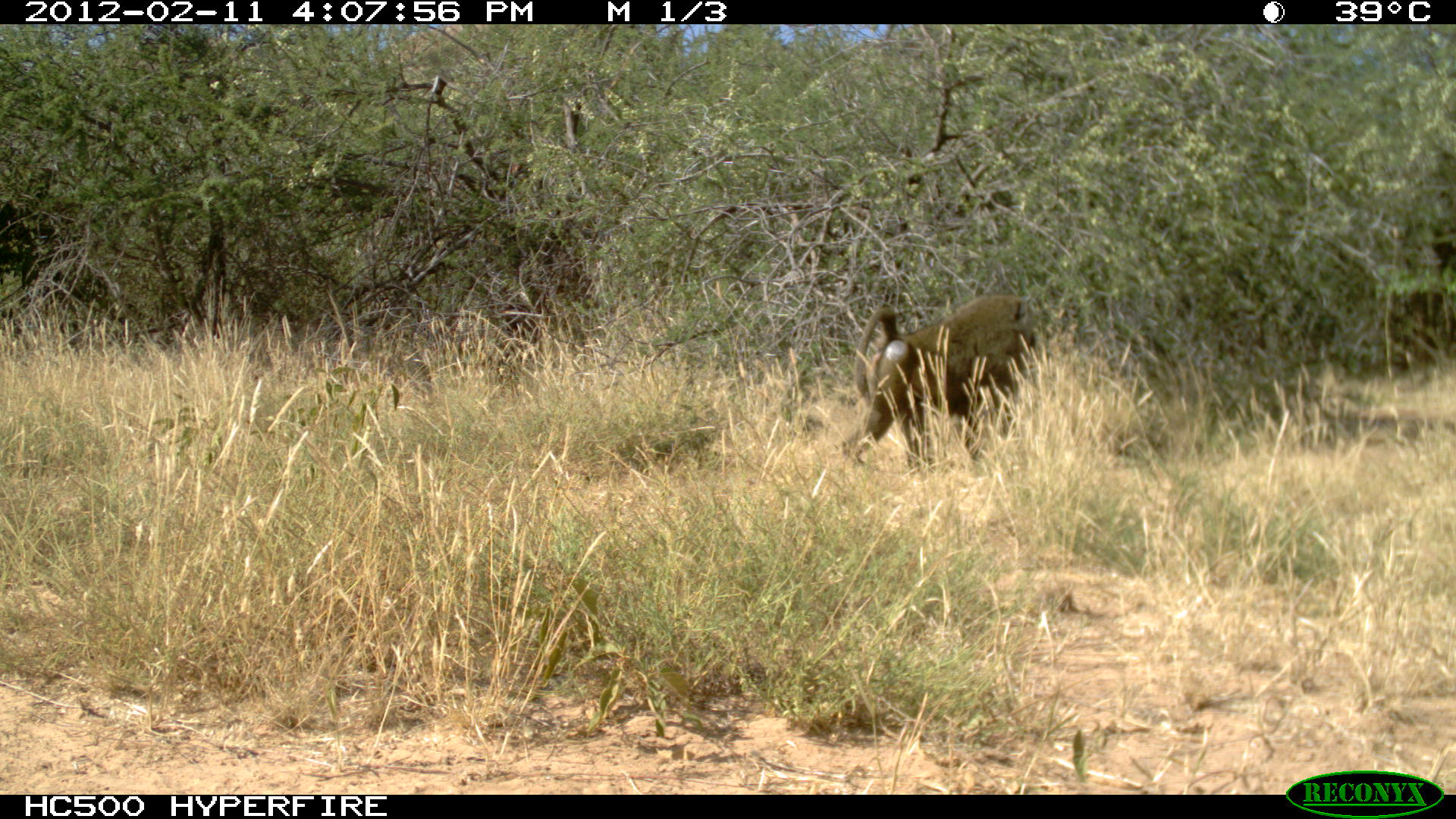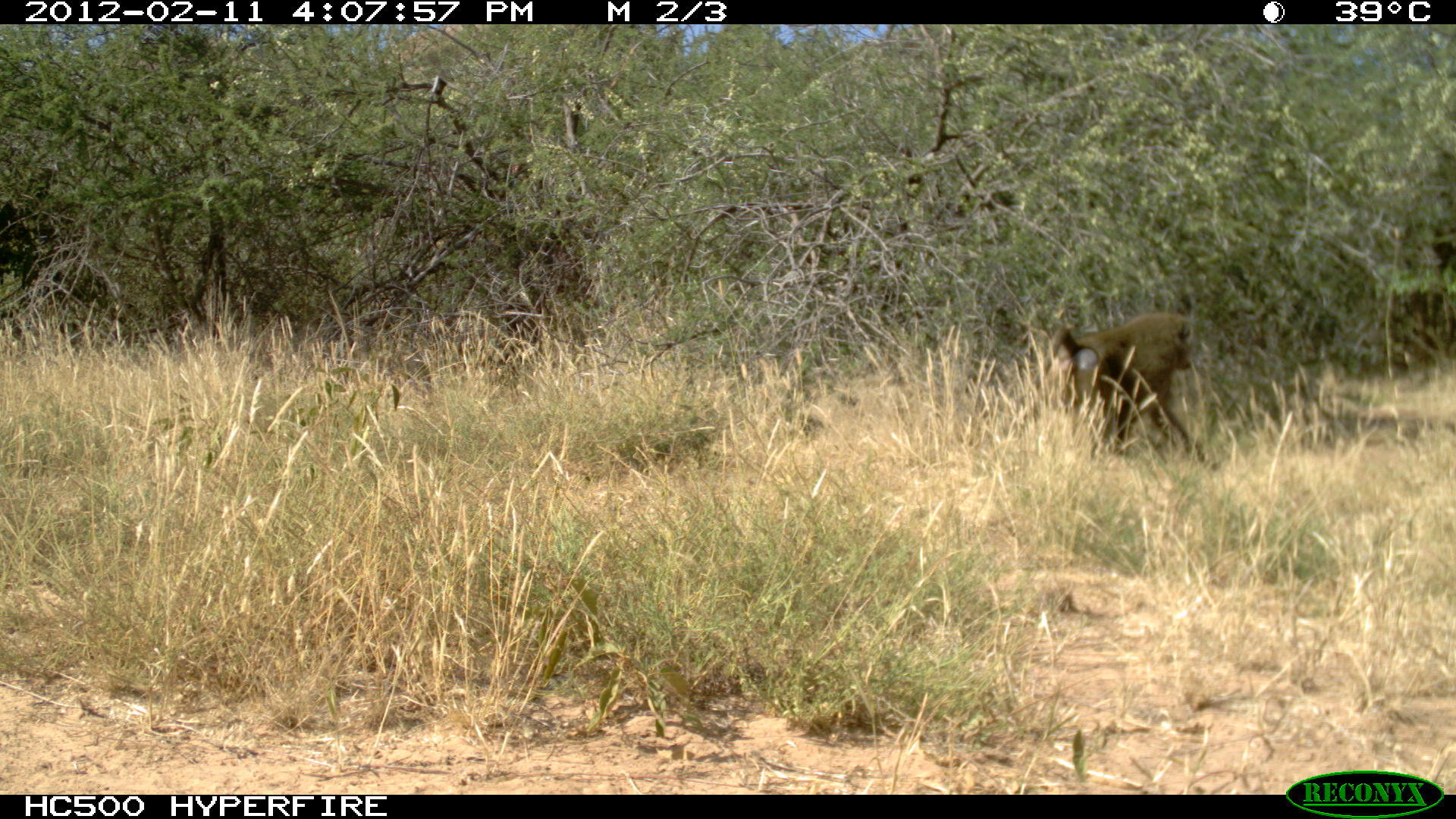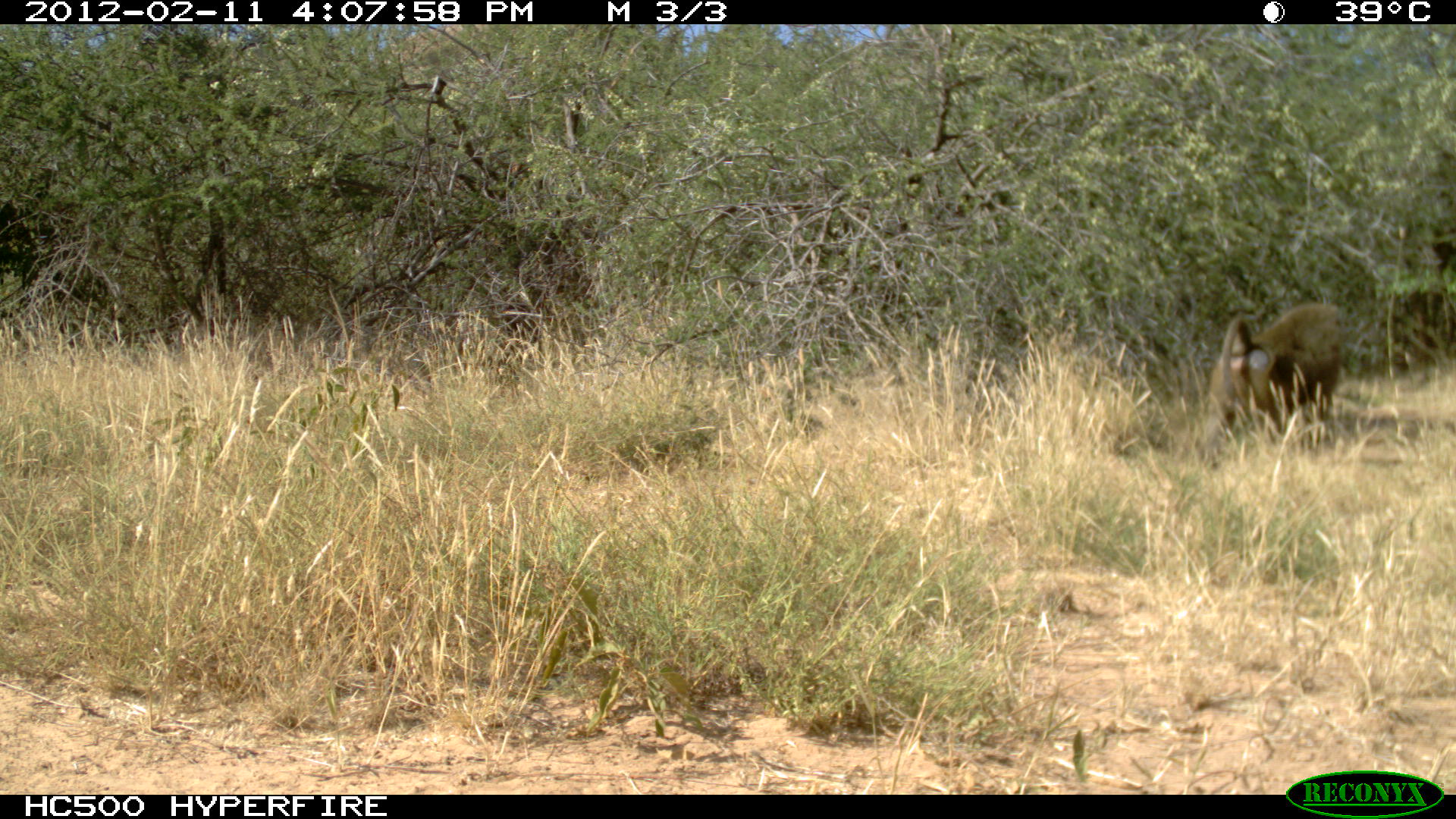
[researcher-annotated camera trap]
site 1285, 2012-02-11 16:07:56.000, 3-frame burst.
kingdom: Animalia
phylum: Chordata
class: Mammalia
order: Primates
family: Cercopithecidae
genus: Papio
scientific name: Papio anubis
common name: olive baboon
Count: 1.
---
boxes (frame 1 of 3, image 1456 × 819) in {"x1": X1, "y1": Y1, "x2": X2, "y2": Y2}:
papio anubis: {"x1": 838, "y1": 292, "x2": 1037, "y2": 474}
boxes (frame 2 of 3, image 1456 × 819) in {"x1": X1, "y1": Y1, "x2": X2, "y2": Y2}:
papio anubis: {"x1": 1030, "y1": 311, "x2": 1194, "y2": 461}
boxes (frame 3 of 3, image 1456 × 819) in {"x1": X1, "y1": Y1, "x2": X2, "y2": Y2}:
papio anubis: {"x1": 1202, "y1": 300, "x2": 1343, "y2": 469}